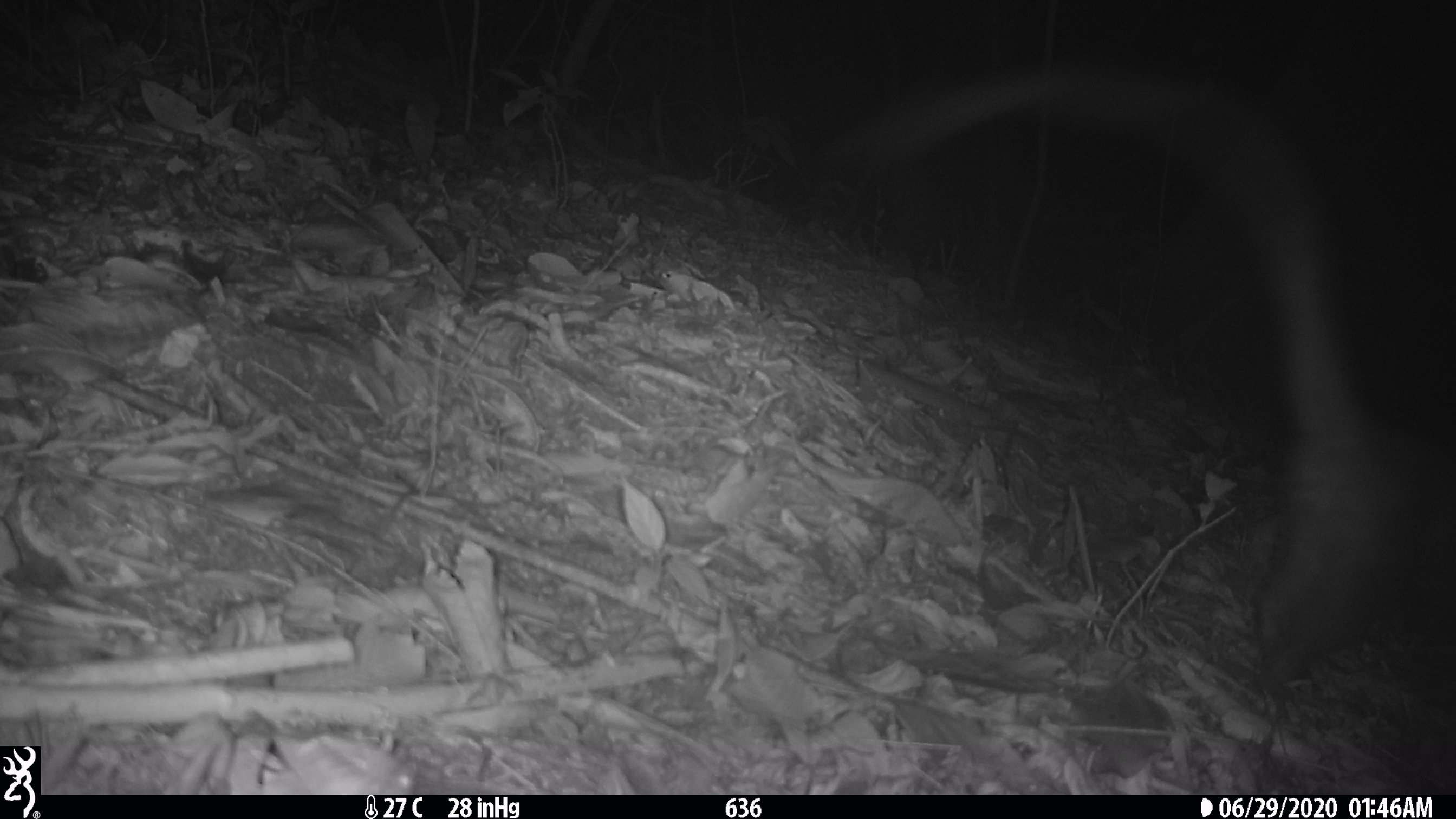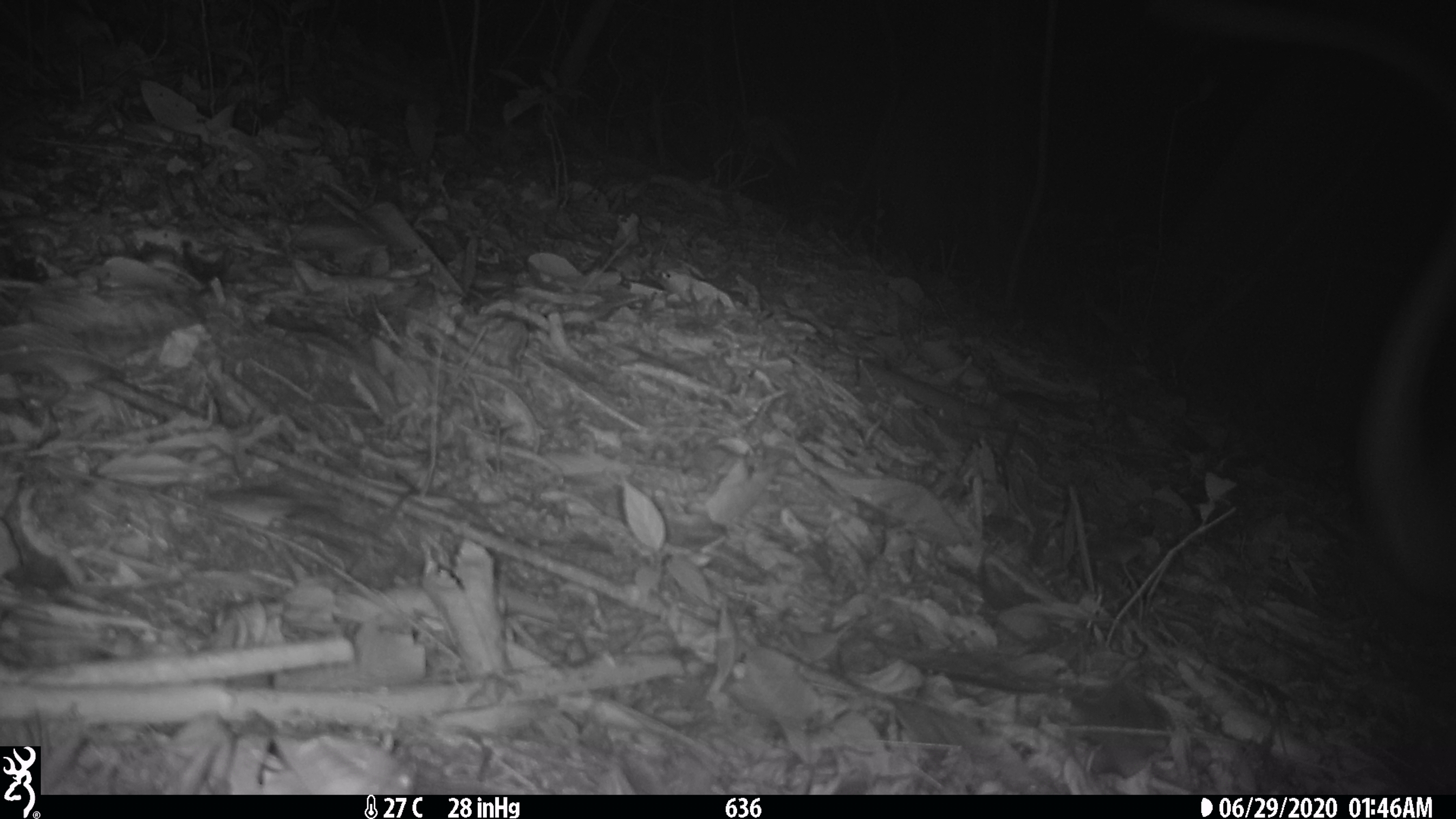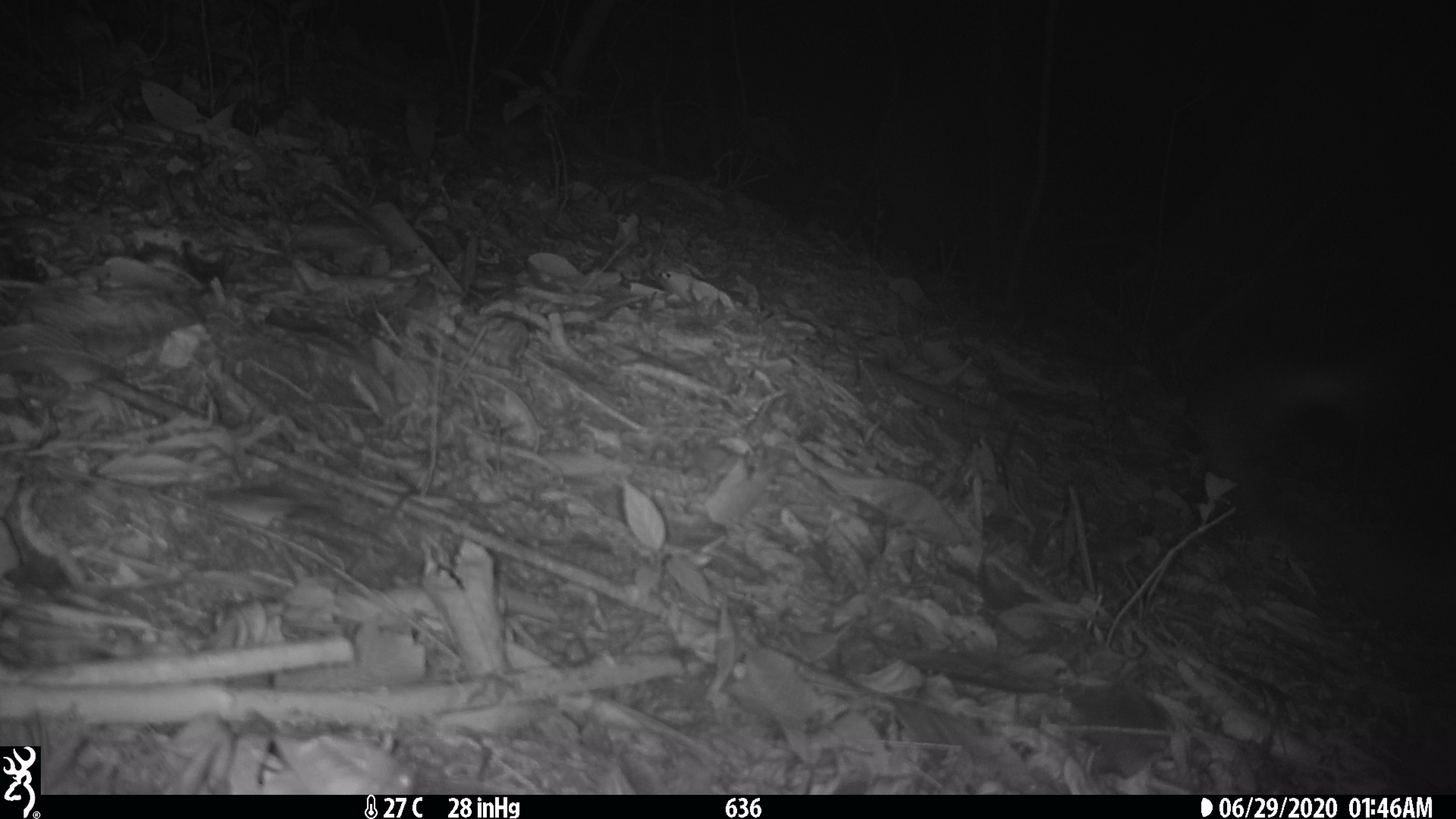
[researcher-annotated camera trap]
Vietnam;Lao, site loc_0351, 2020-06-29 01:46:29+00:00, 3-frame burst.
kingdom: Animalia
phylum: Chordata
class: Mammalia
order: Carnivora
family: Viverridae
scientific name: Paradoxurinae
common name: palm civet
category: unidentified palm civet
Unidentified palm civet (palm civet) (Paradoxurinae). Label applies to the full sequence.